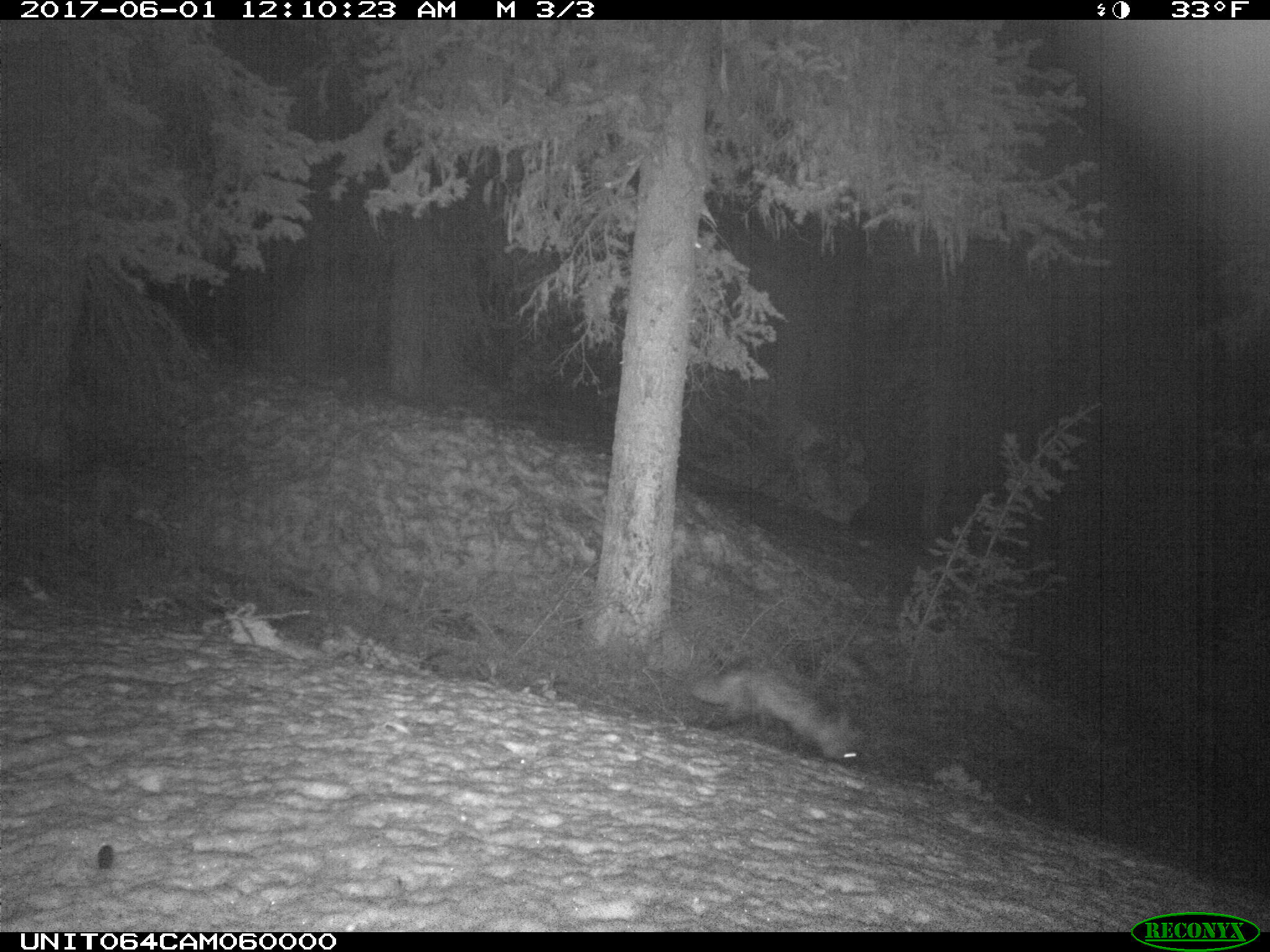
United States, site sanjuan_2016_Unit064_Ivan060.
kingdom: Animalia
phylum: Chordata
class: Mammalia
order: Carnivora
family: Canidae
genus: Vulpes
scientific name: Vulpes vulpes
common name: red fox